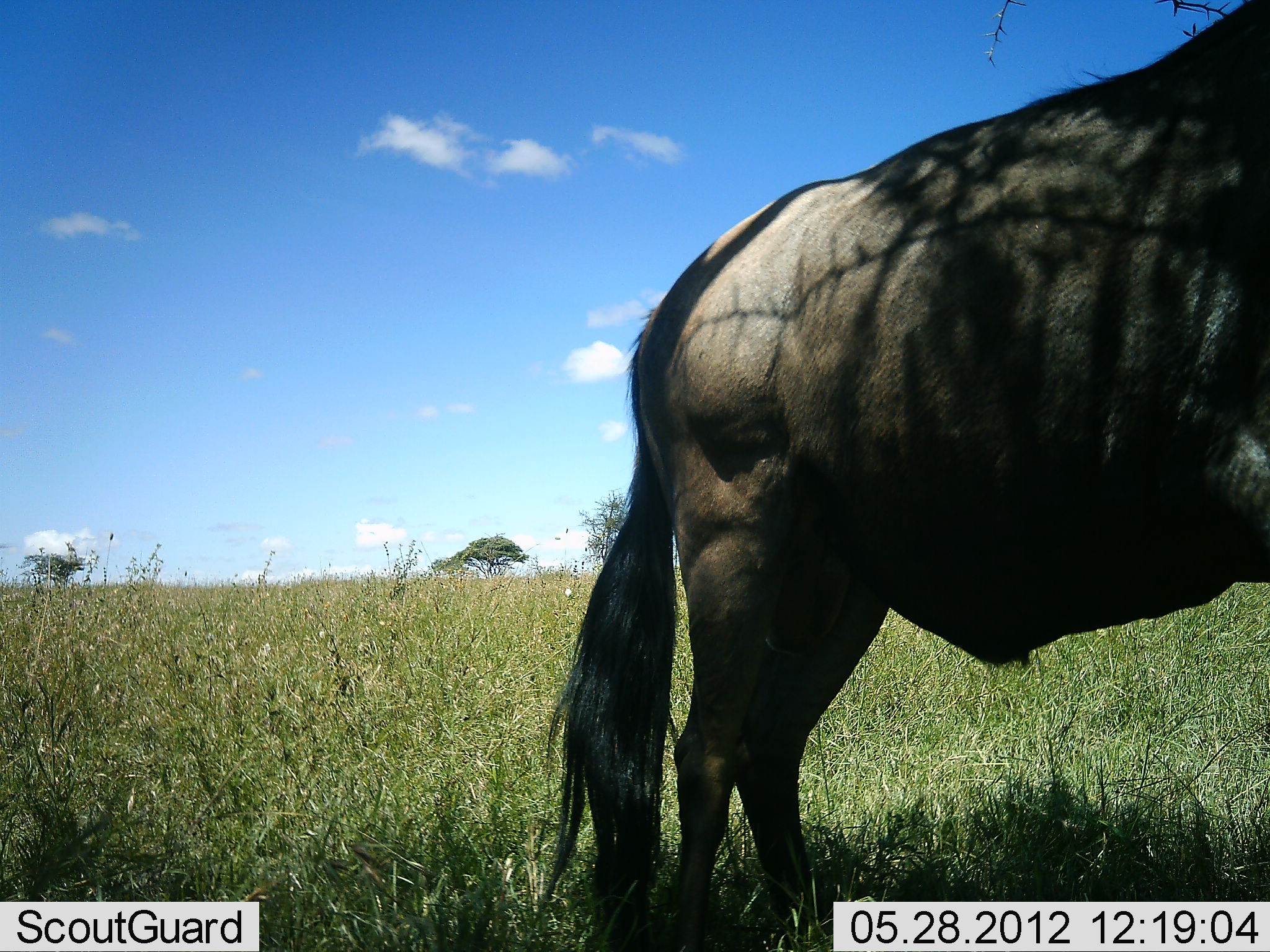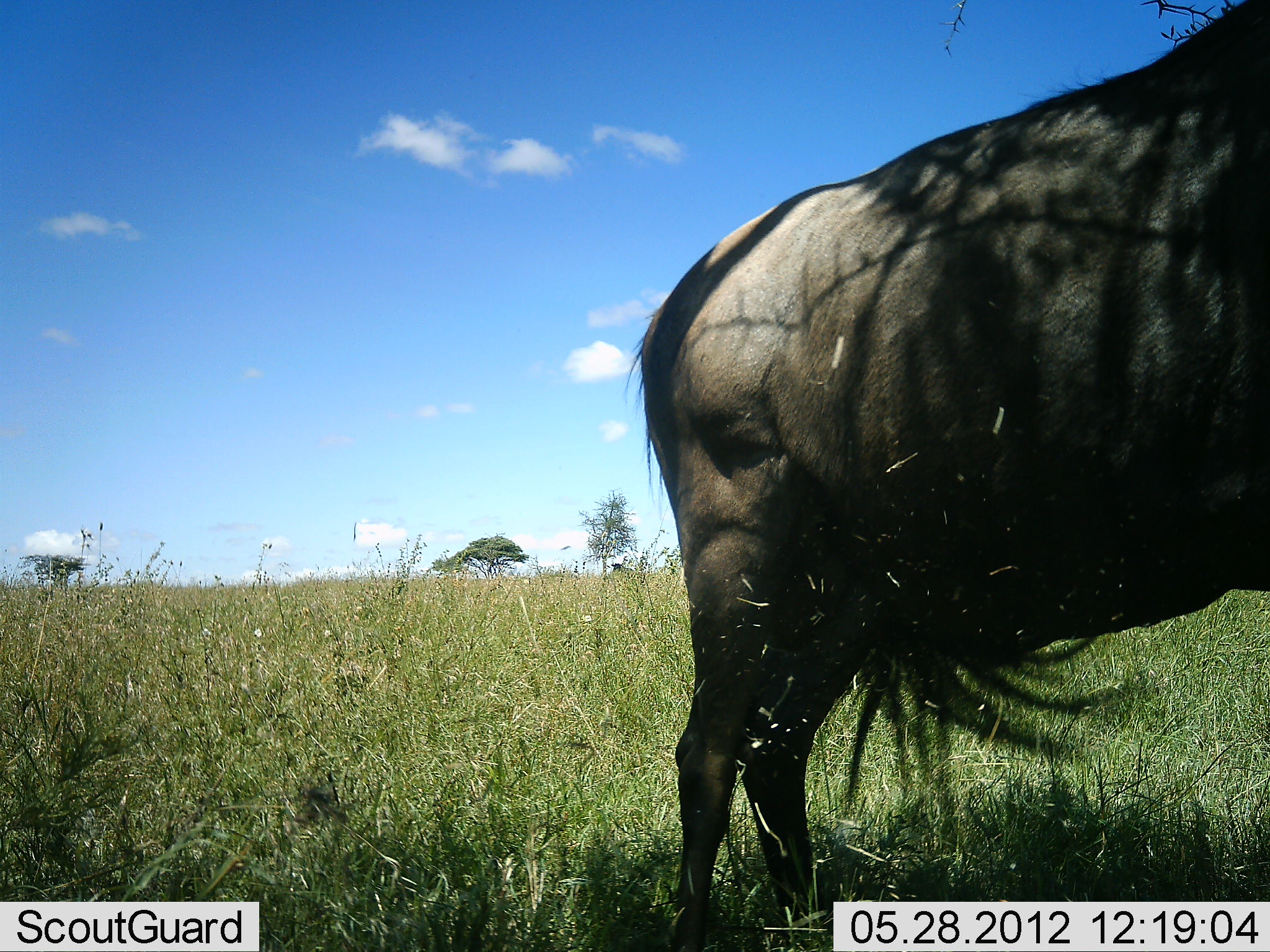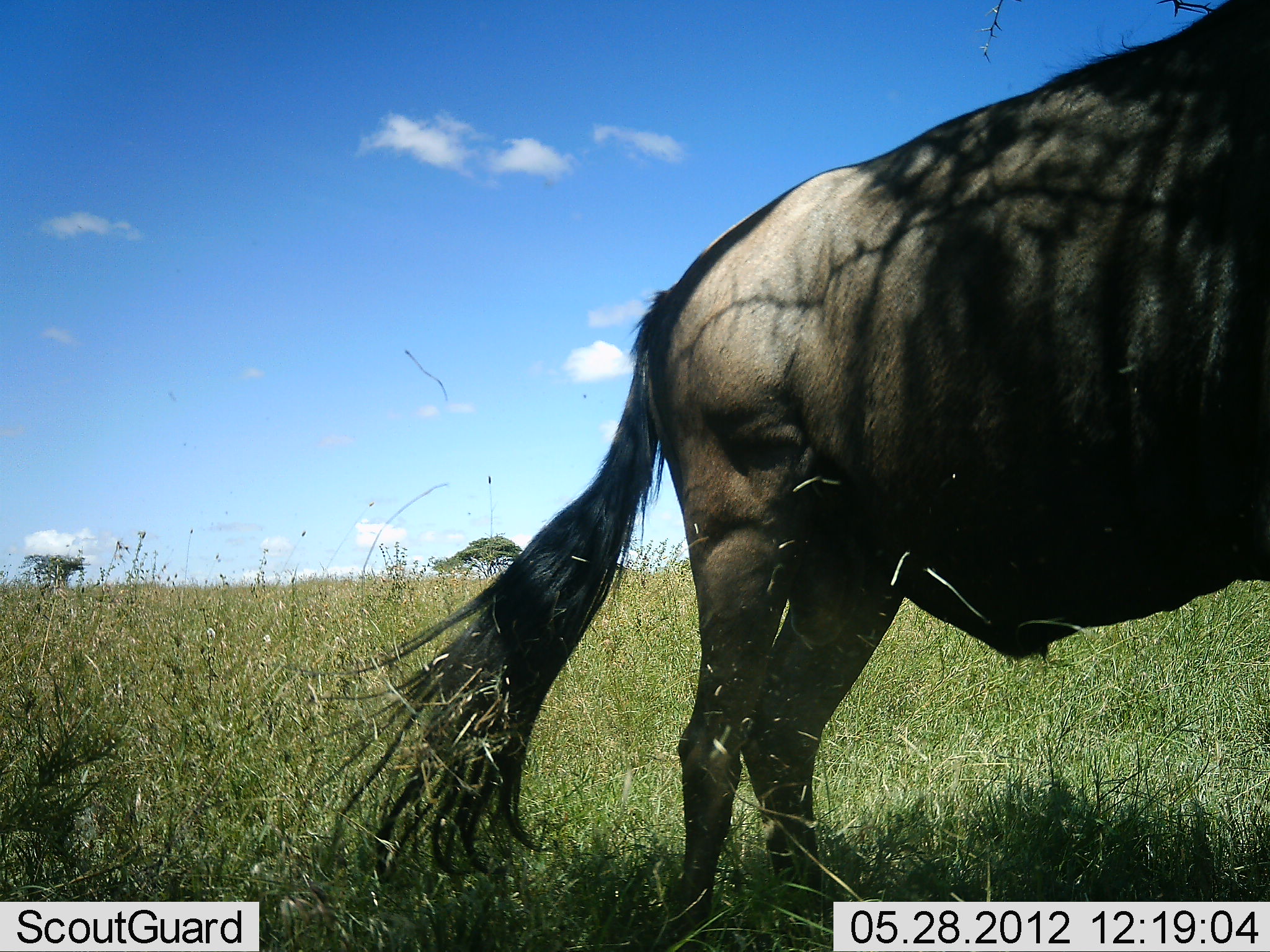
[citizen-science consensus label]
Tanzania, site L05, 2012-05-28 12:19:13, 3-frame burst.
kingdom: Animalia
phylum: Chordata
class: Mammalia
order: Artiodactyla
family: Bovidae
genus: Connochaetes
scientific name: Connochaetes taurinus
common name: blue wildebeest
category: wildebeest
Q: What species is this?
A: Wildebeest (blue wildebeest) (Connochaetes taurinus).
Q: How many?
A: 1.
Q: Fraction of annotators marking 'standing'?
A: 100%.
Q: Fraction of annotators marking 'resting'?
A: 0%.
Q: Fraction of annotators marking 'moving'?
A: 0%.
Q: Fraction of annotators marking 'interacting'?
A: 0%.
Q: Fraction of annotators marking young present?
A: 0%.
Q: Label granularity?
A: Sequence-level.